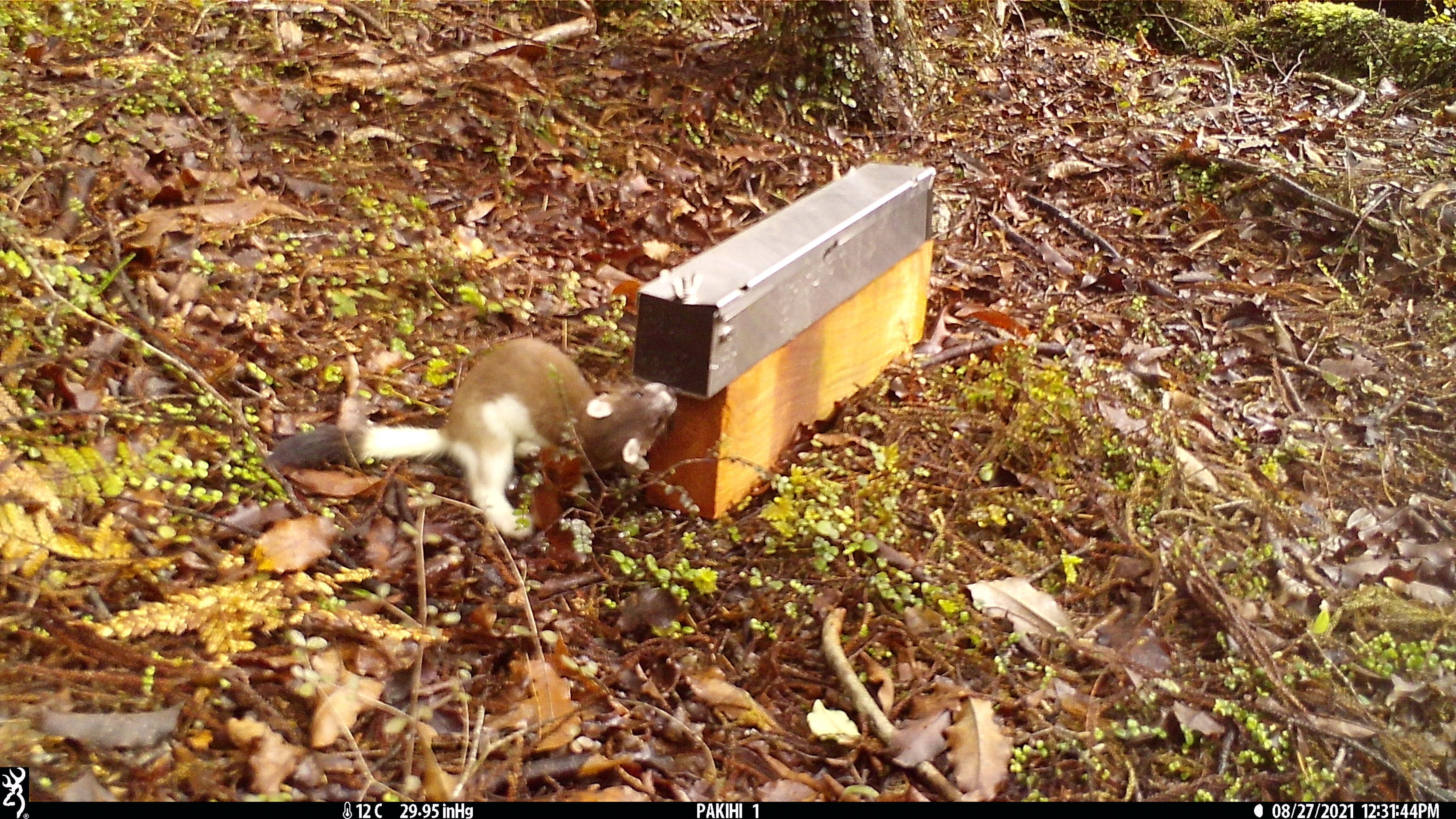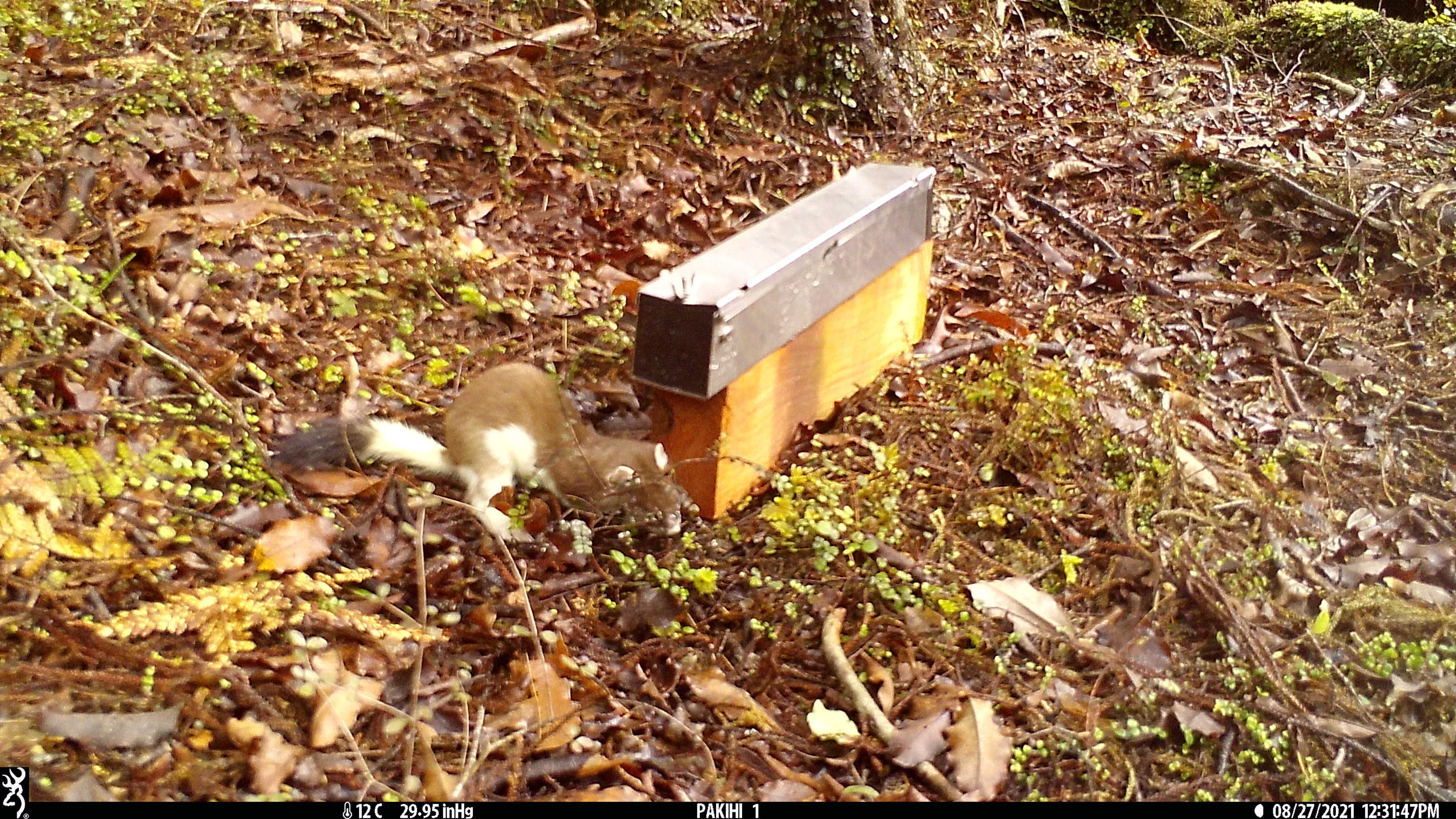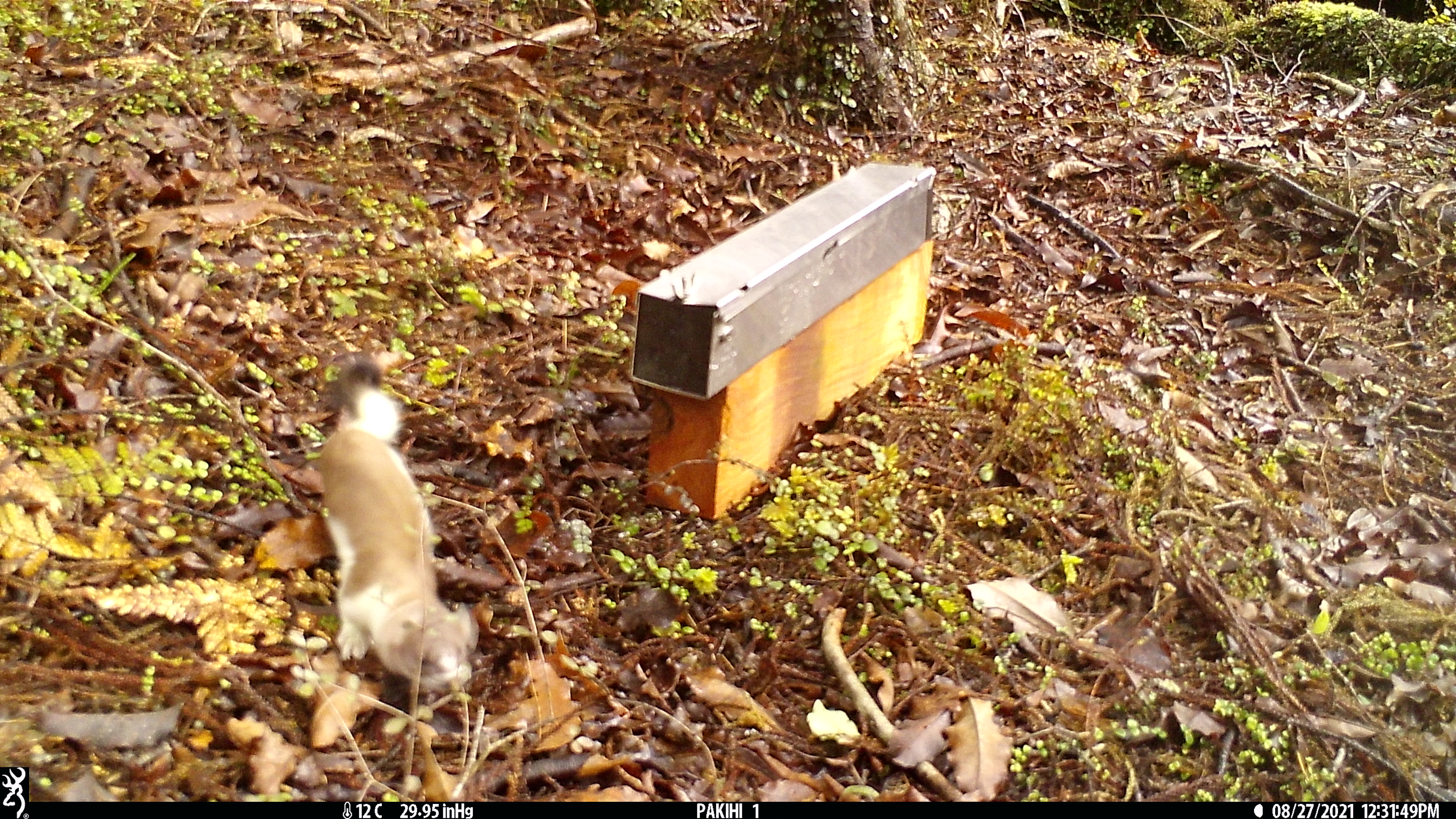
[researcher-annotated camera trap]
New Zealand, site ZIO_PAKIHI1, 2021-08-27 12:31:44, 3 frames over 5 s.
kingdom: Animalia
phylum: Chordata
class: Mammalia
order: Carnivora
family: Mustelidae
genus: Mustela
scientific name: Mustela erminea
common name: stoat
Stoat (Mustela erminea).